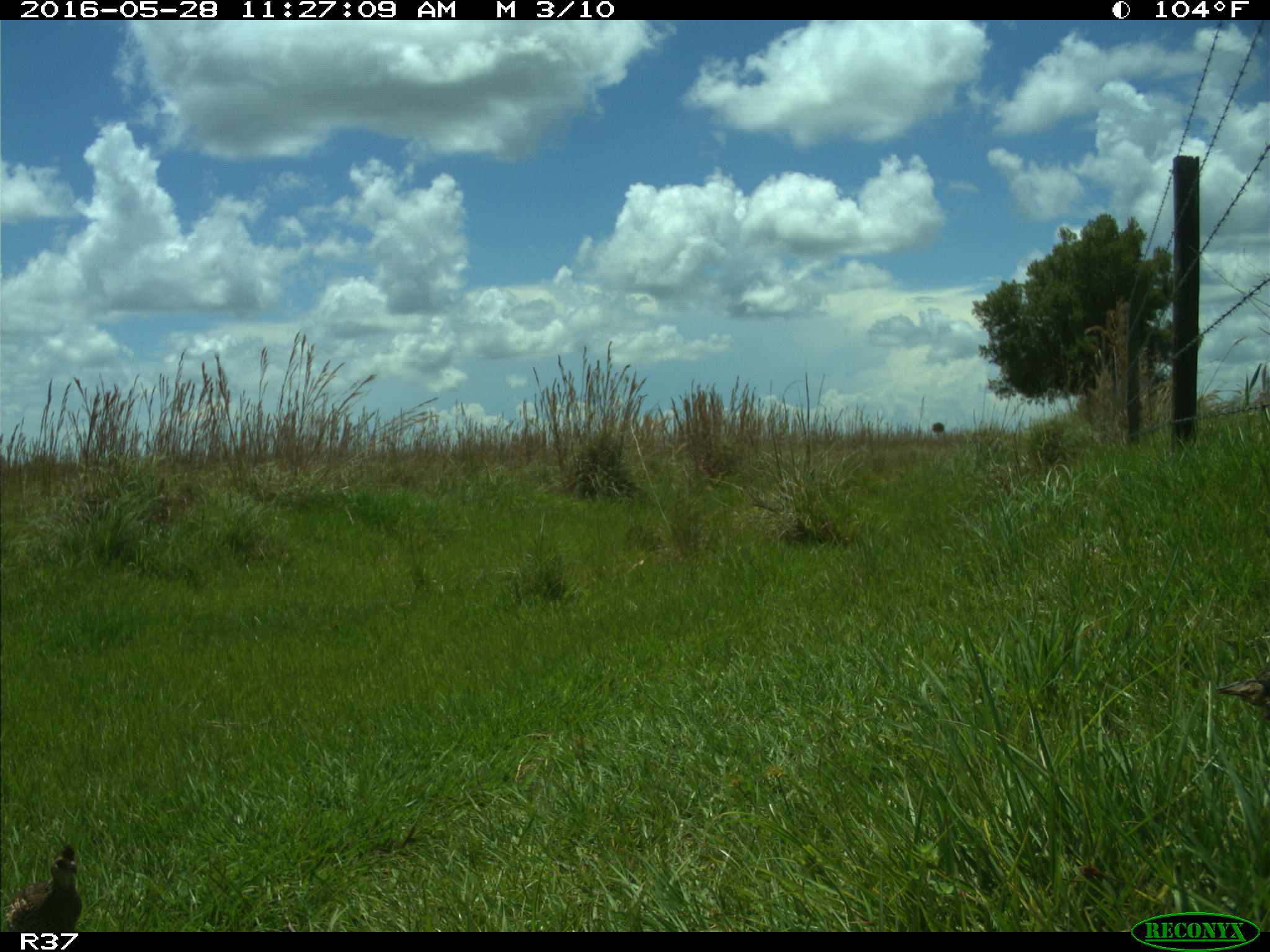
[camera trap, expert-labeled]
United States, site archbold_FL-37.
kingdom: Animalia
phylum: Chordata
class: Aves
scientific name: Aves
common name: birds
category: unidentified bird